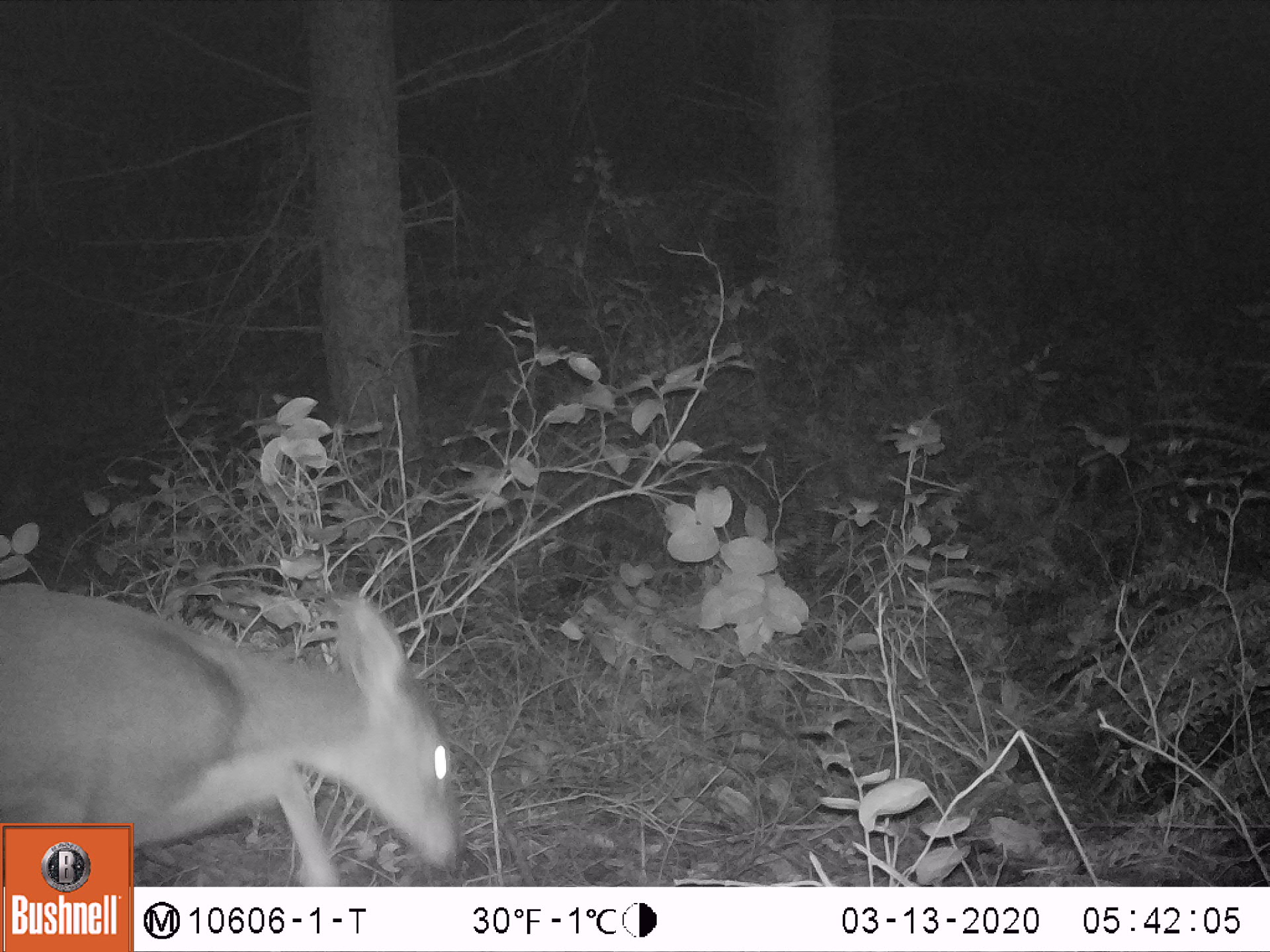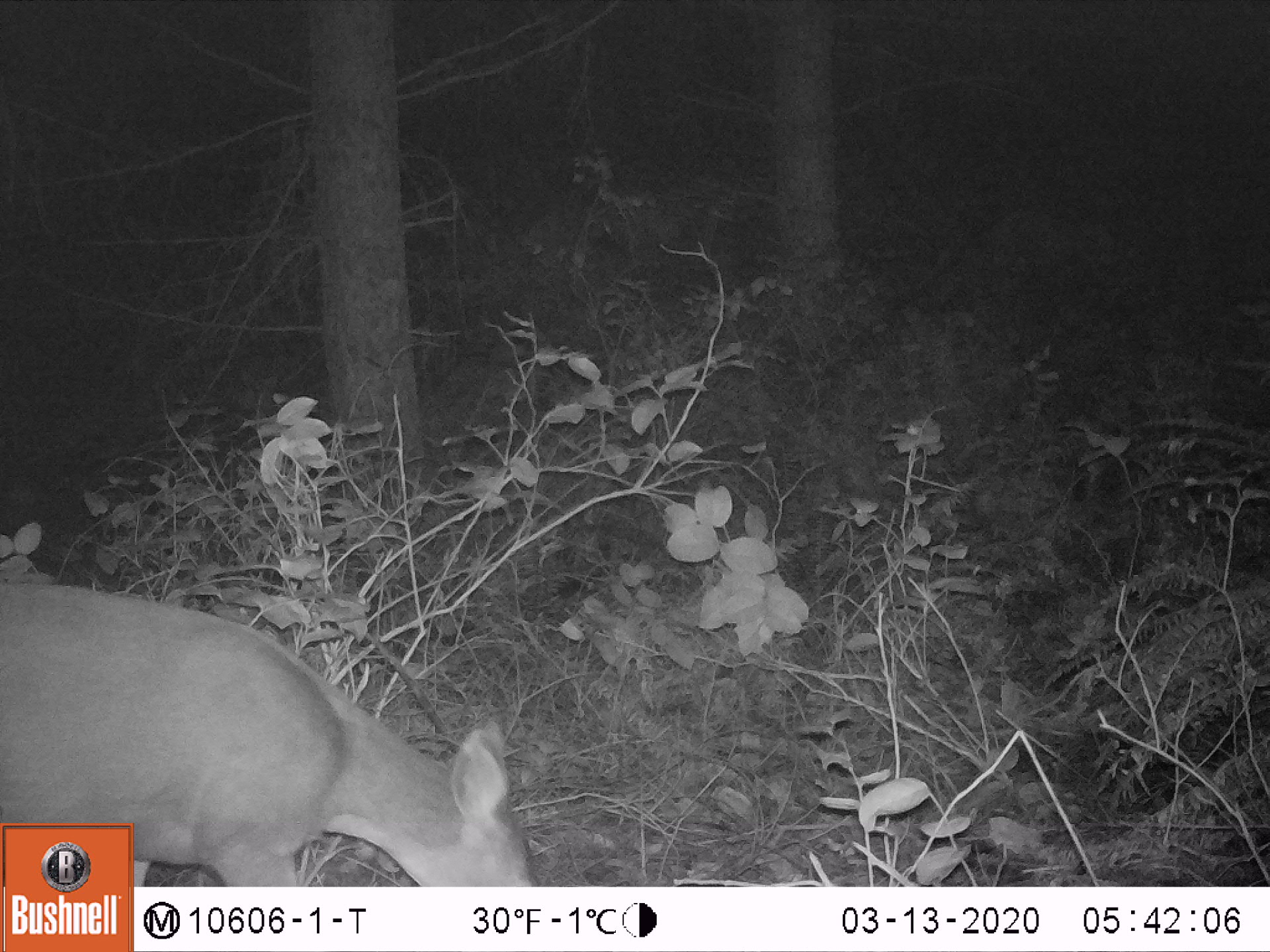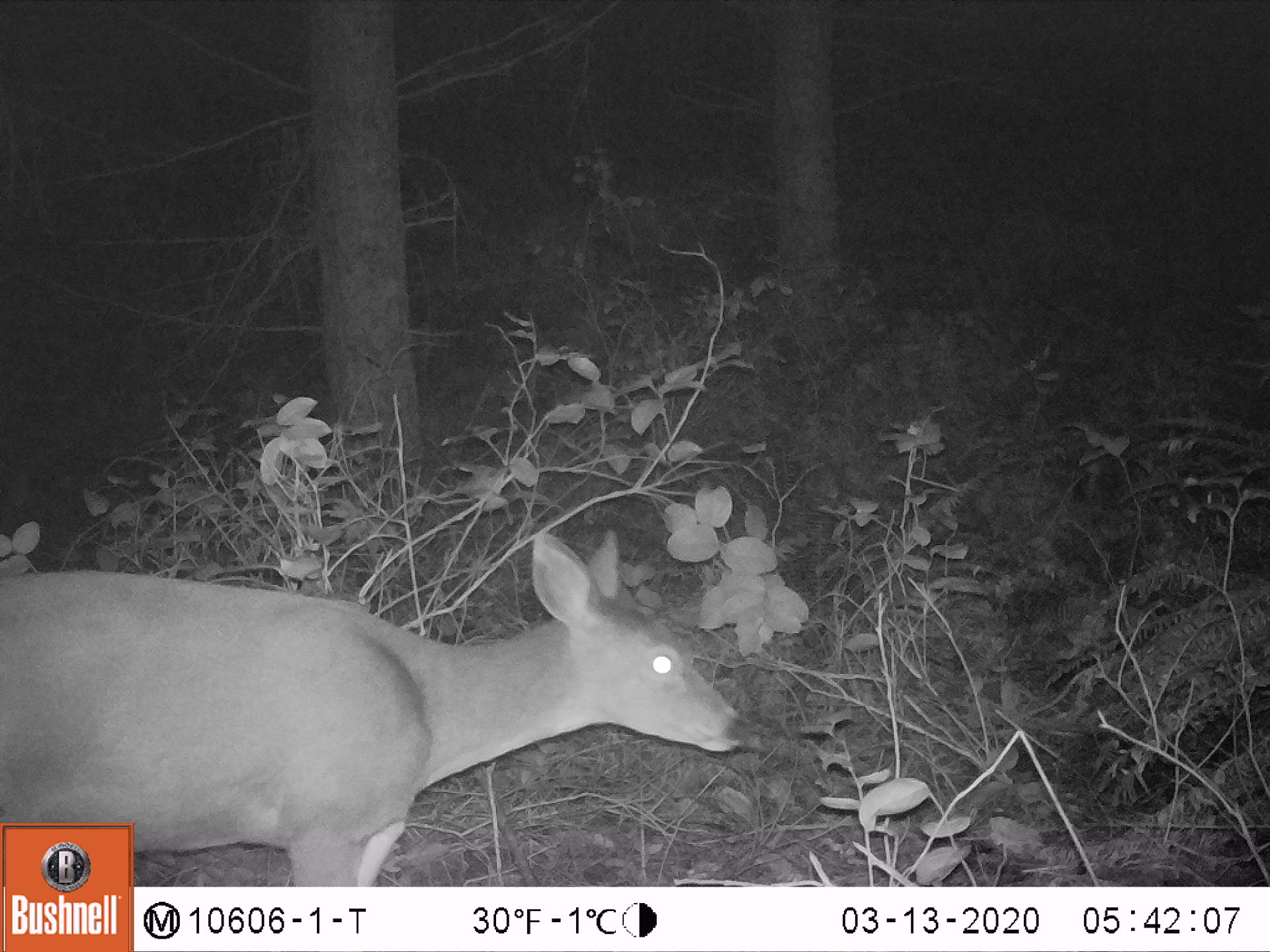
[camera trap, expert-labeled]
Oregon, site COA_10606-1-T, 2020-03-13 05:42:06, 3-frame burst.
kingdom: Animalia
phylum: Chordata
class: Mammalia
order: Artiodactyla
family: Cervidae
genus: Odocoileus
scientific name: Odocoileus hemionus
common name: black-tailed deer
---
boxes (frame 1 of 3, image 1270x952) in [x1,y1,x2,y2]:
black-tailed deer: [0,591,457,814]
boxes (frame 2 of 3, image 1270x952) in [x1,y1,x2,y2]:
black-tailed deer: [137,593,532,880]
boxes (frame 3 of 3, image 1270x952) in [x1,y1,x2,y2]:
black-tailed deer: [5,523,752,816]